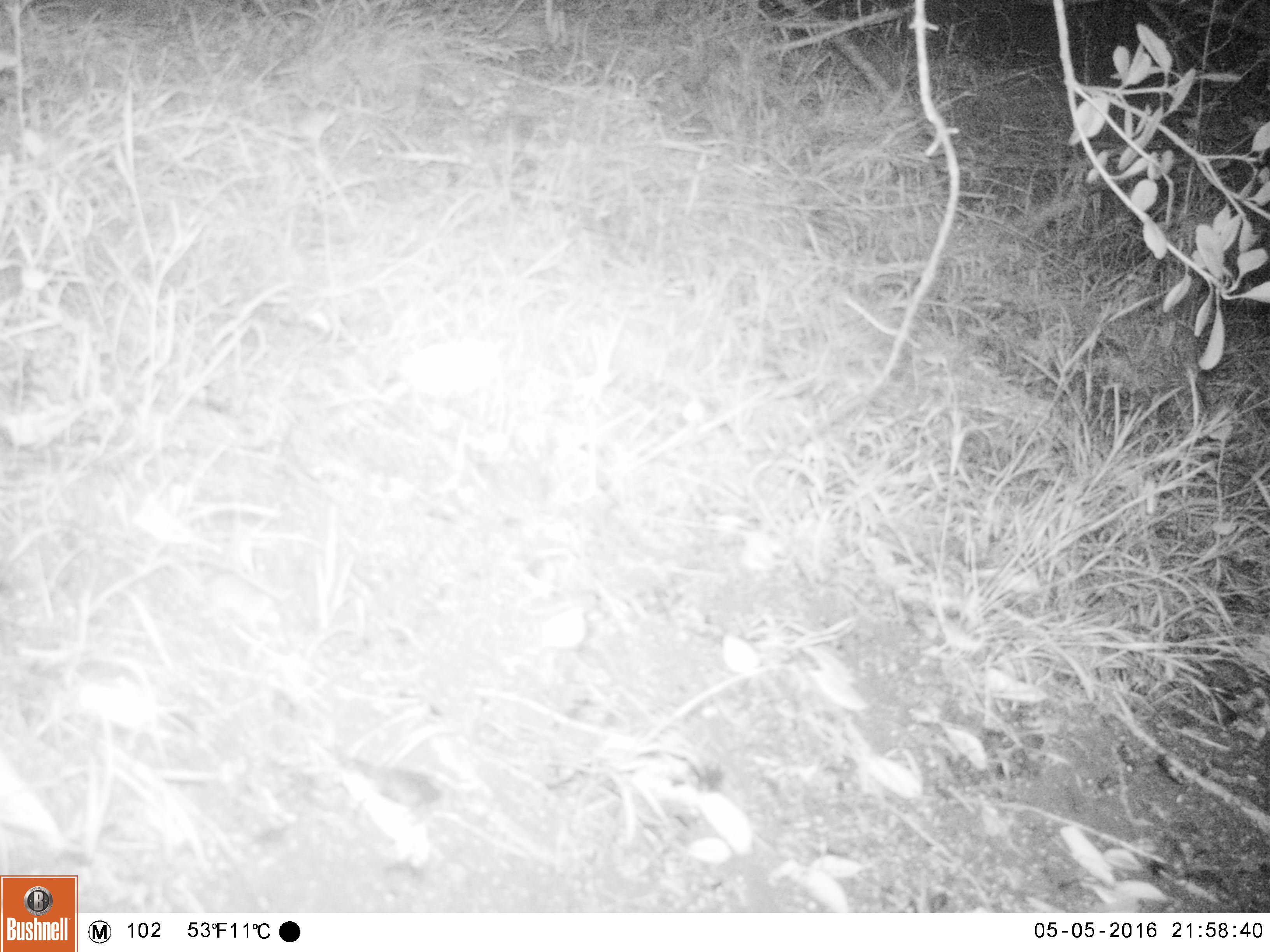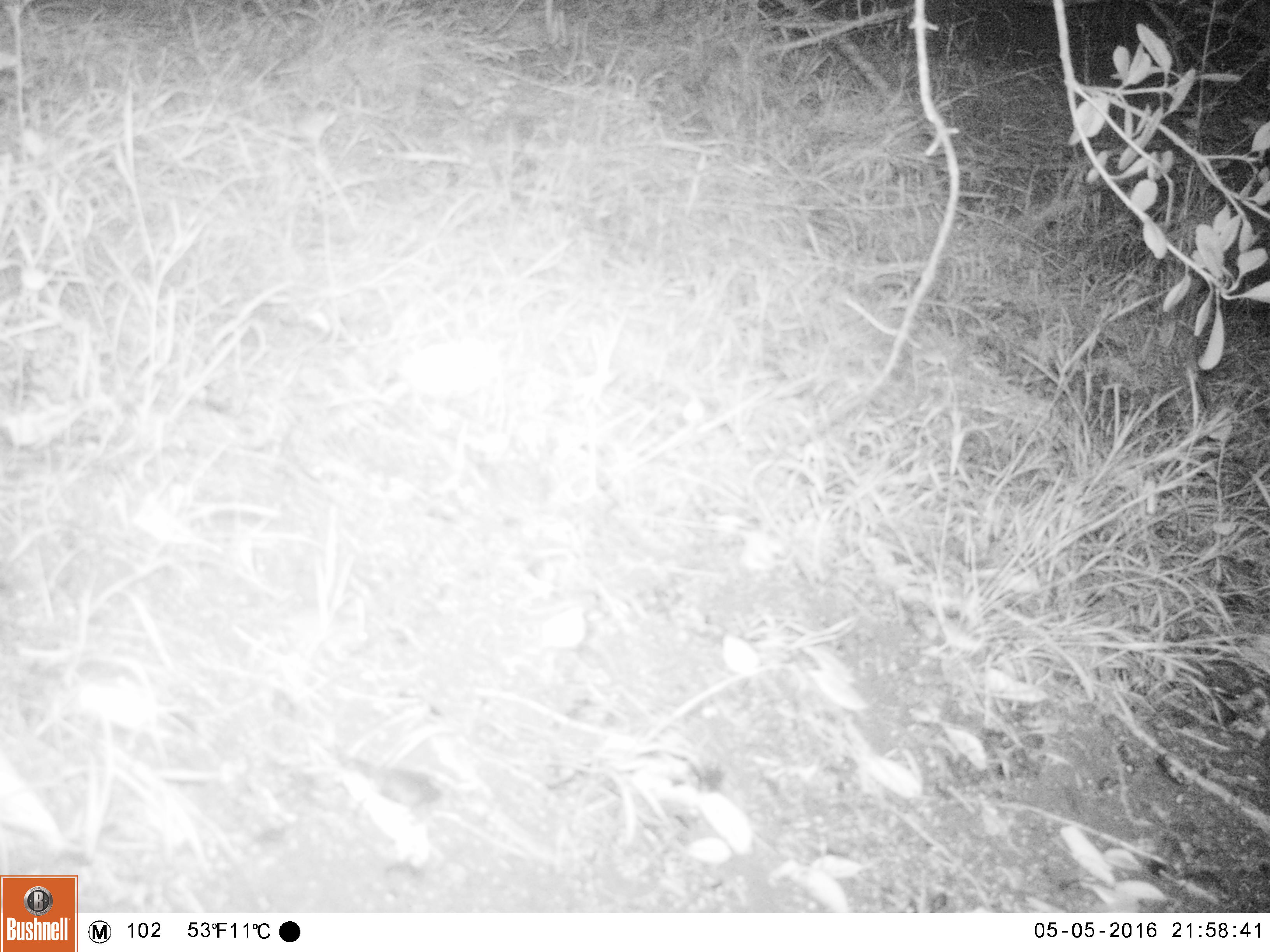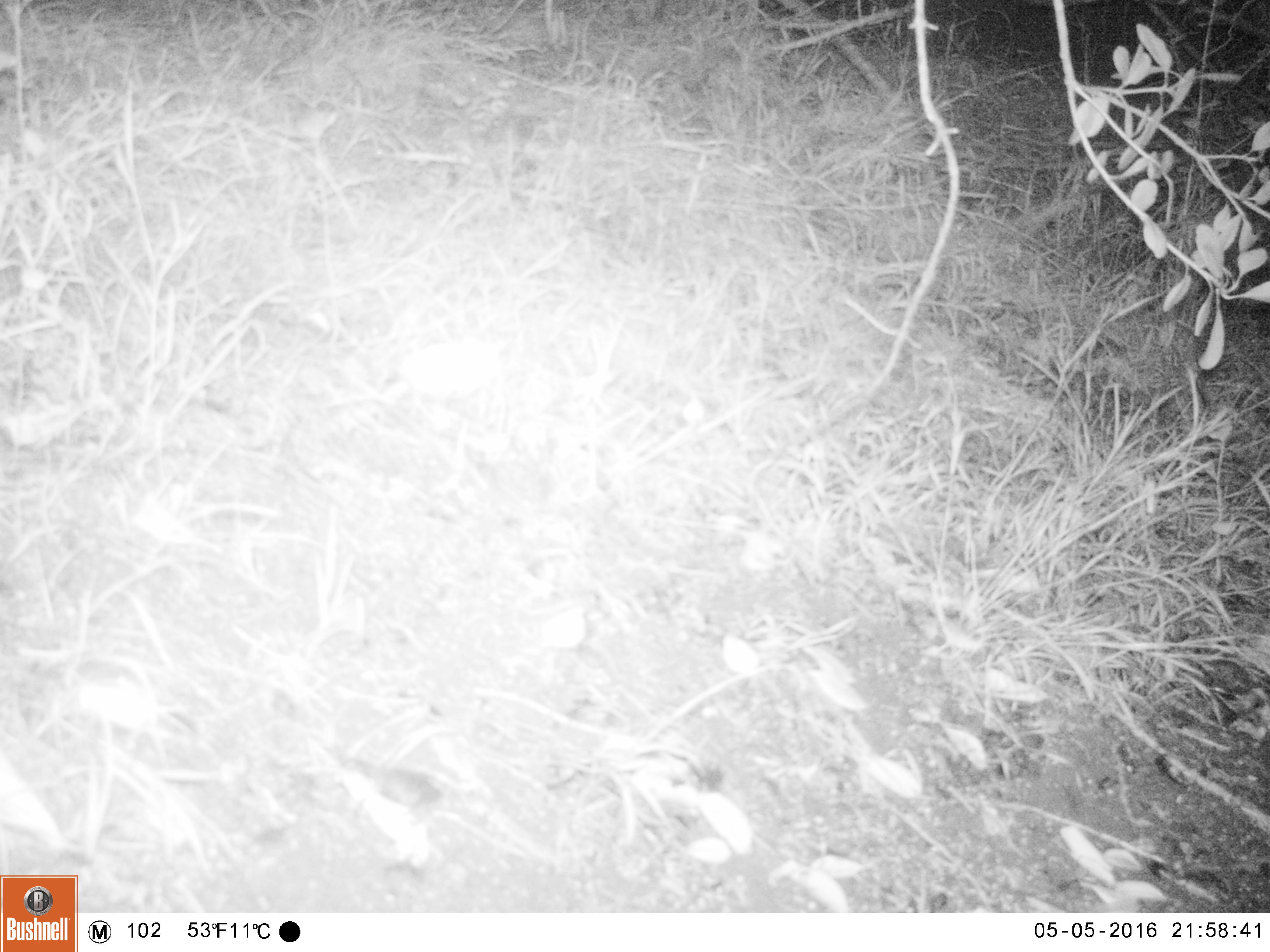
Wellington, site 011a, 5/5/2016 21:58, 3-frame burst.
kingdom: Animalia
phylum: Chordata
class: Mammalia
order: Rodentia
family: Muridae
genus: Mus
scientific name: Mus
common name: mouse